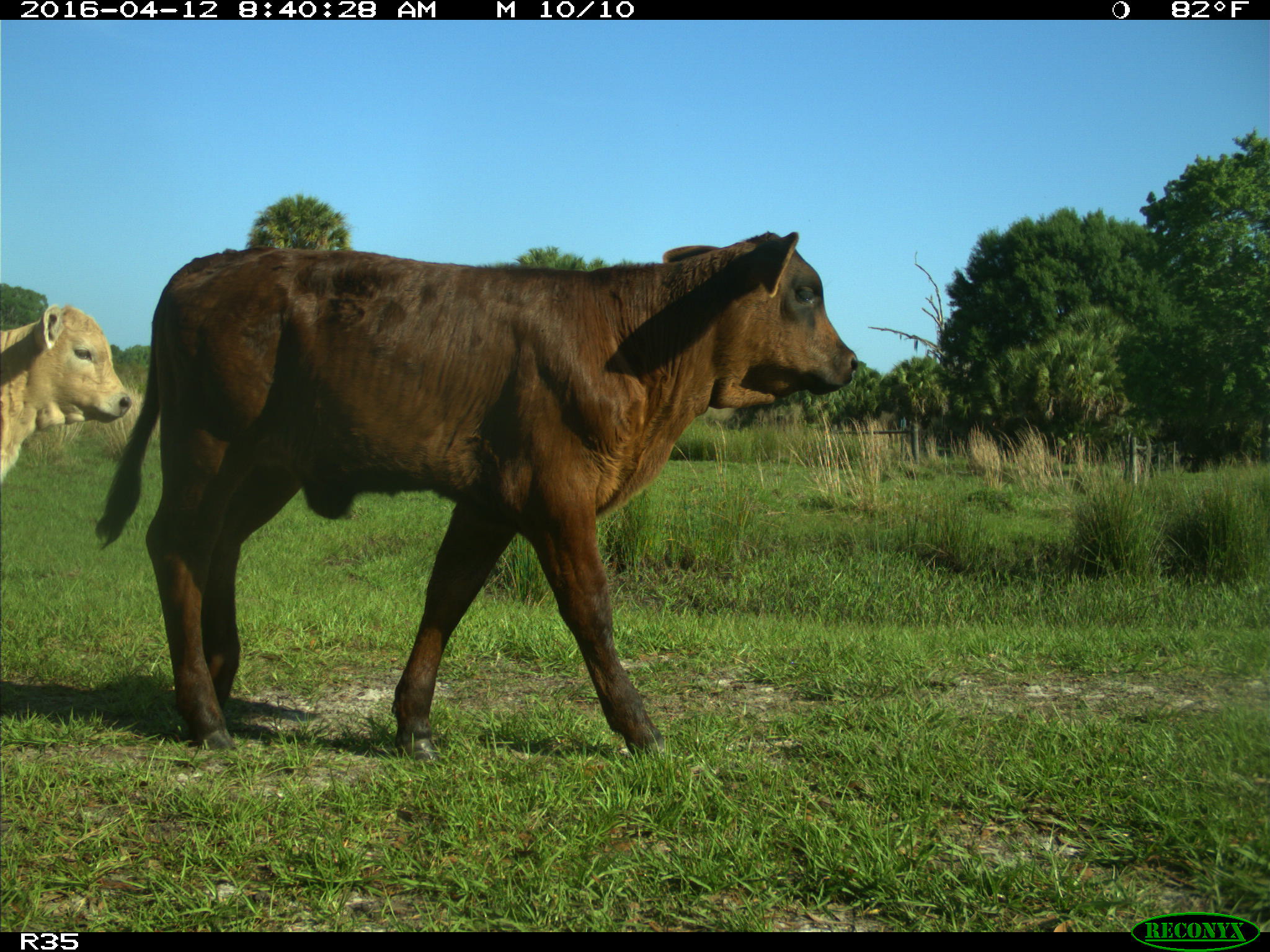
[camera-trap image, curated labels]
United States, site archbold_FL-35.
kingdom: Animalia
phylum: Chordata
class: Mammalia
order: Artiodactyla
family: Bovidae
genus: Bos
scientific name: Bos taurus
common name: domestic cow